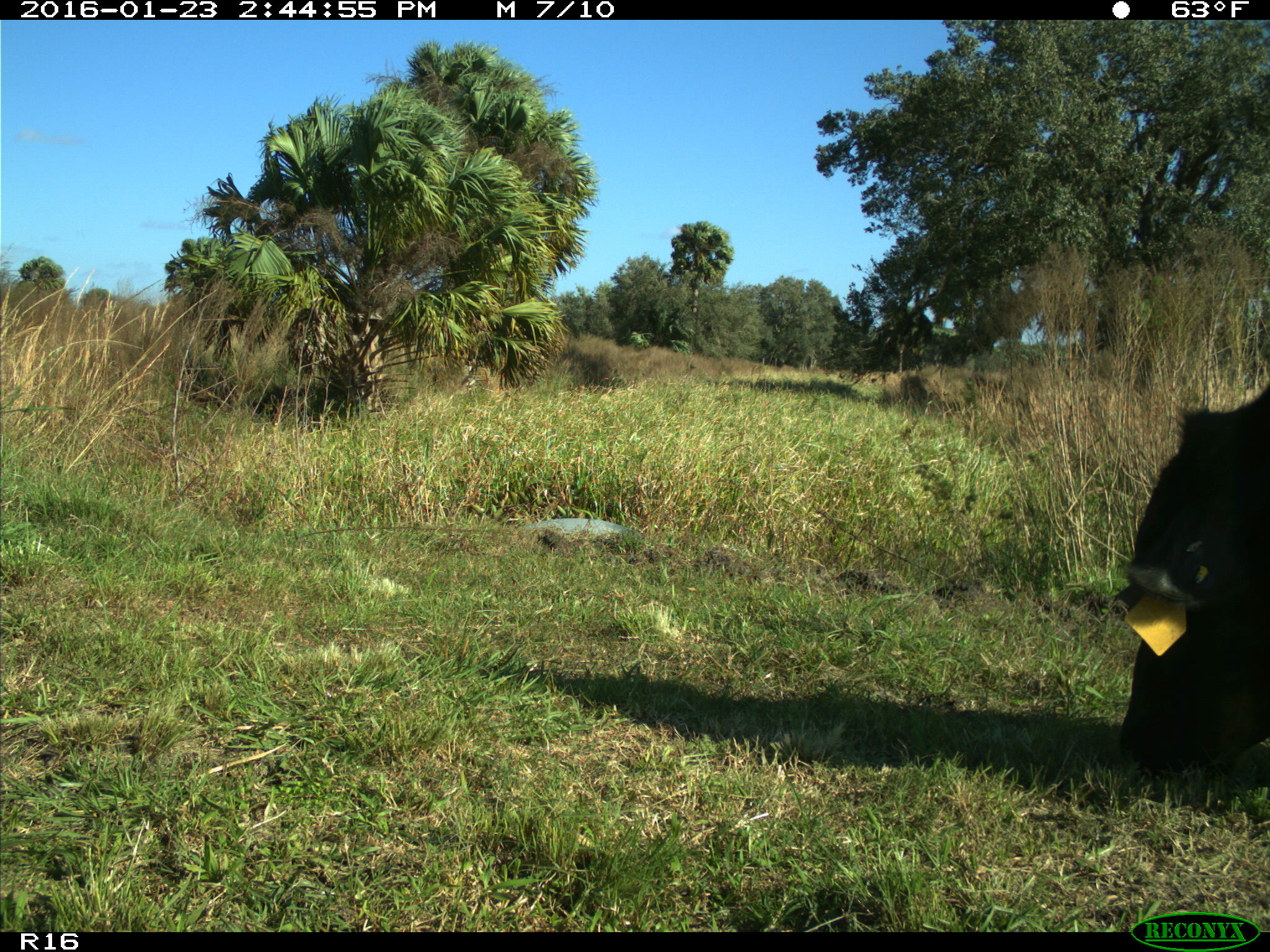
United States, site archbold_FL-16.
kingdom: Animalia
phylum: Chordata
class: Mammalia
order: Artiodactyla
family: Bovidae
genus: Bos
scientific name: Bos taurus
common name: domestic cow